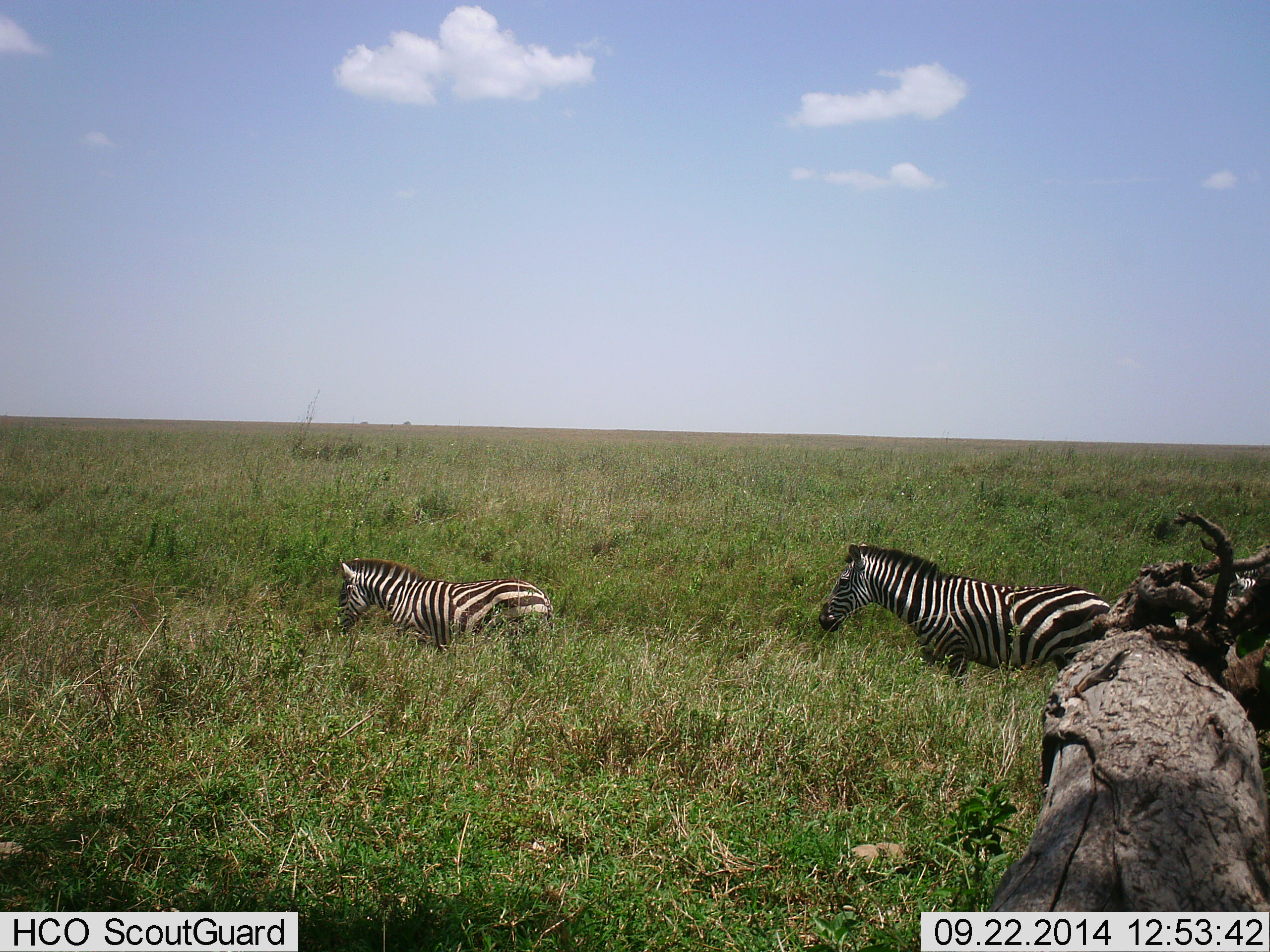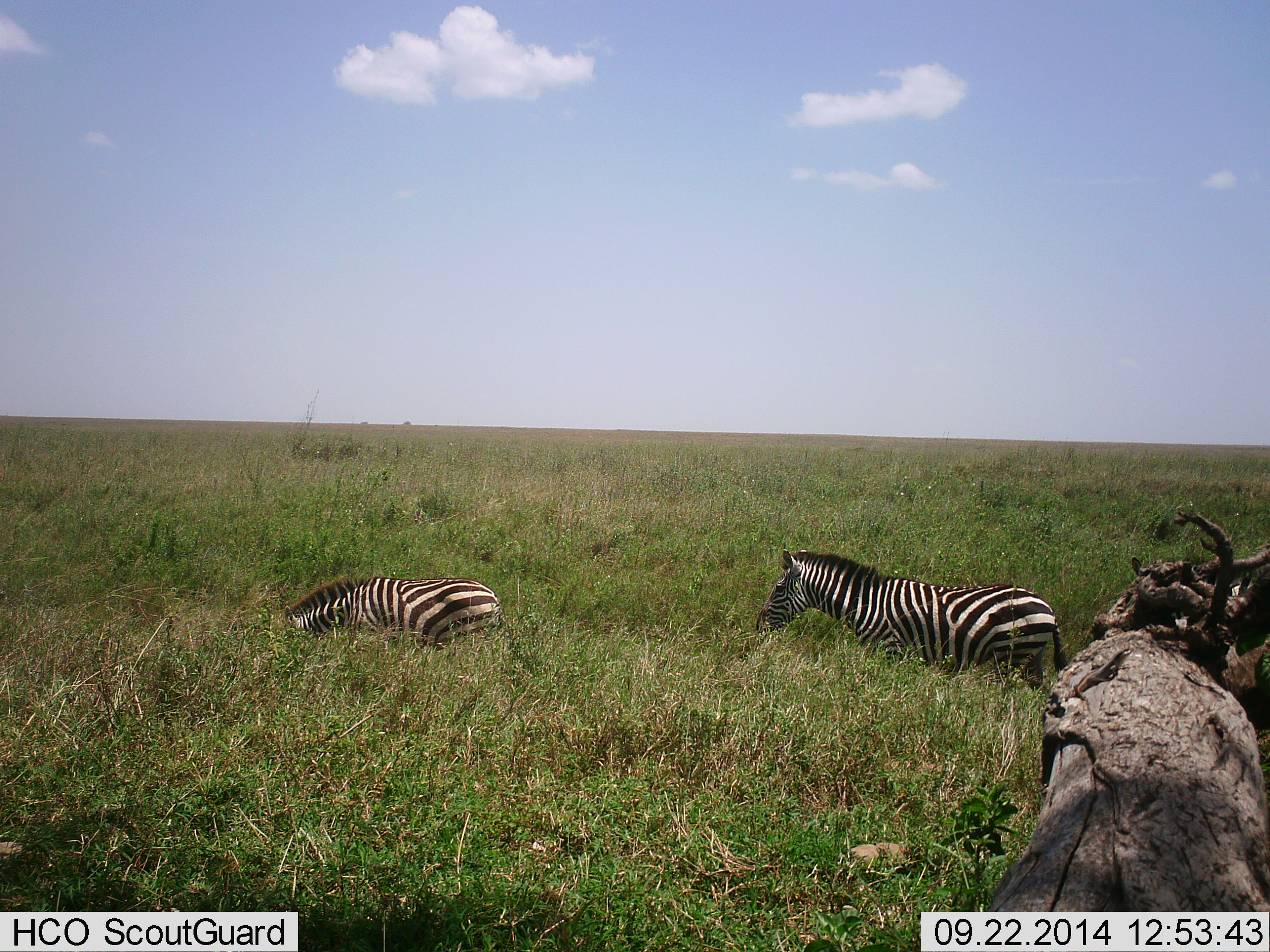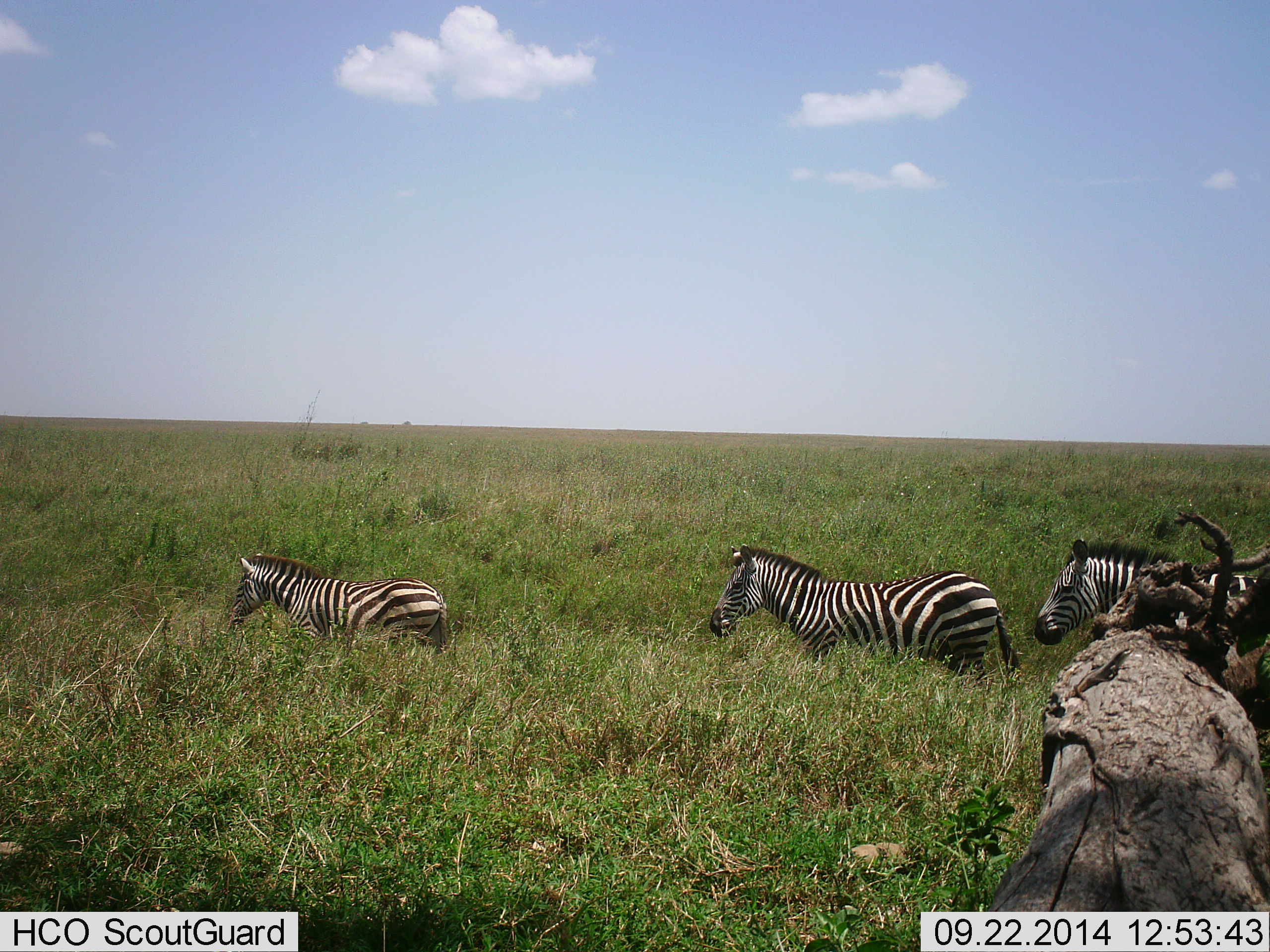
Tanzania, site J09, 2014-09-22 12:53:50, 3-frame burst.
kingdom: Animalia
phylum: Chordata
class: Mammalia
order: Perissodactyla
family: Equidae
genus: Equus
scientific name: Equus quagga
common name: plains zebra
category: zebra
Zebra (plains zebra) (Equus quagga), count 3. Behavior (volunteer vote fractions): standing 10%, resting 0%, moving 80%, interacting 0%. Young present (vote fraction): 20%. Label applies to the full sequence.